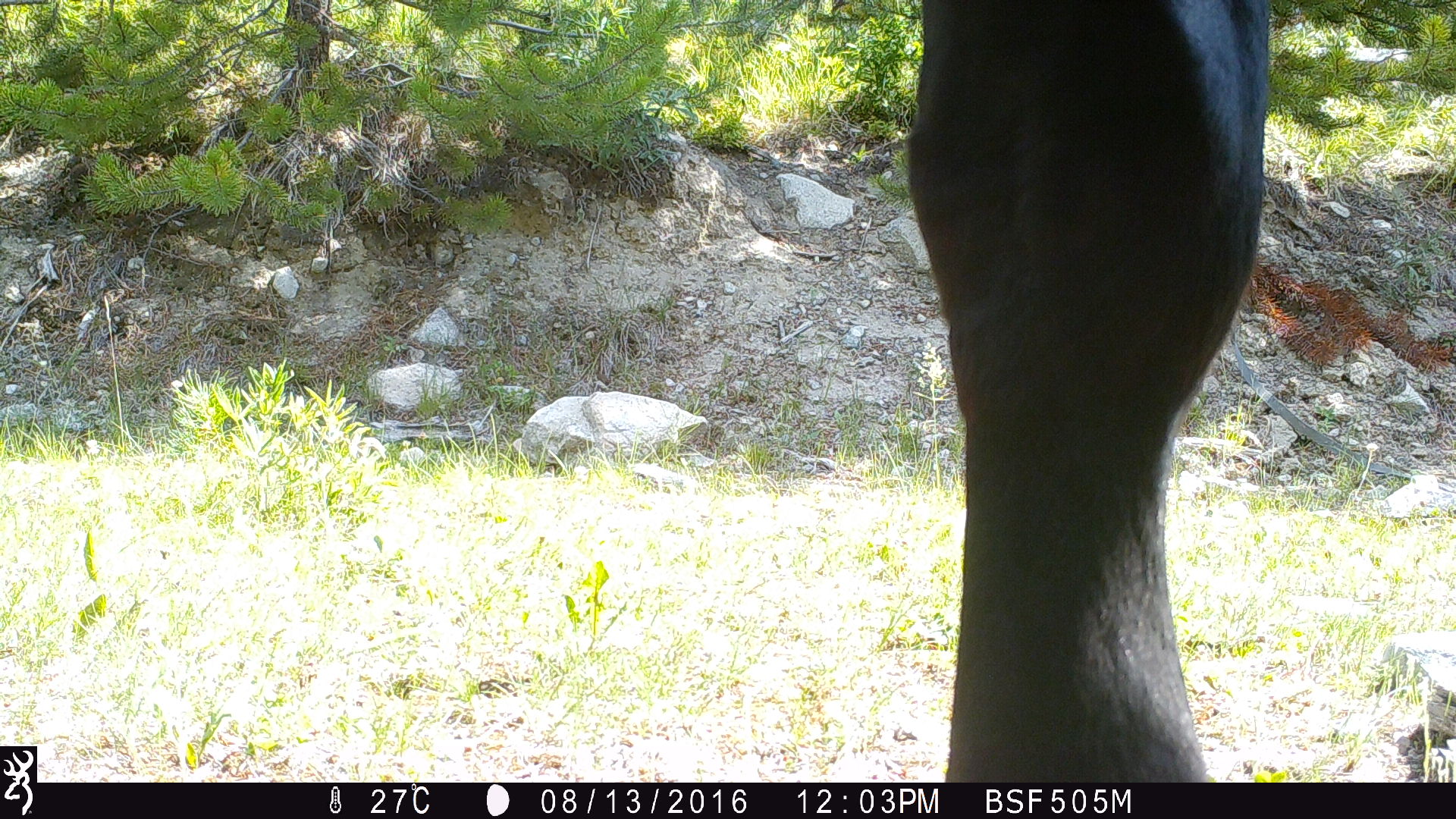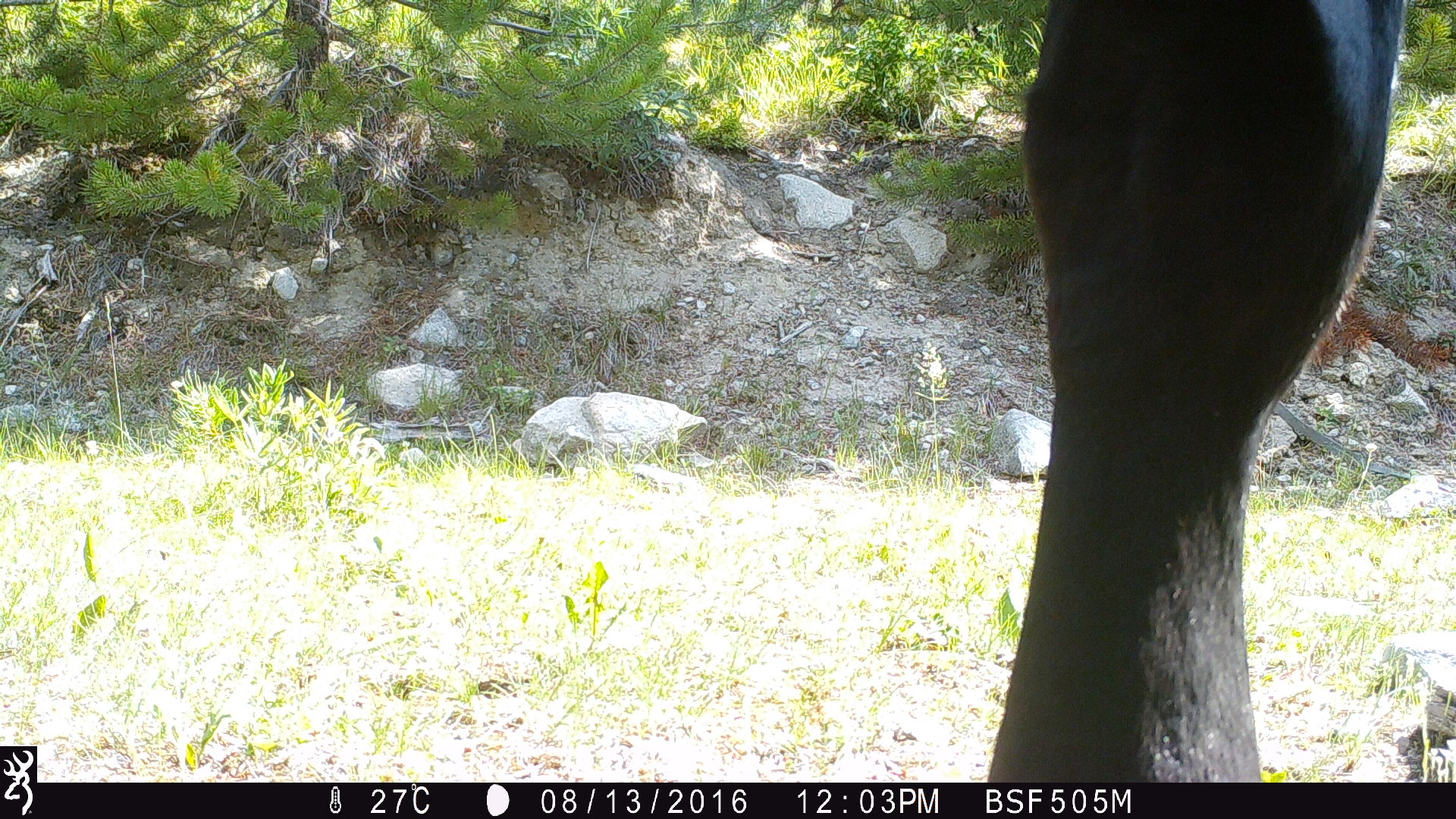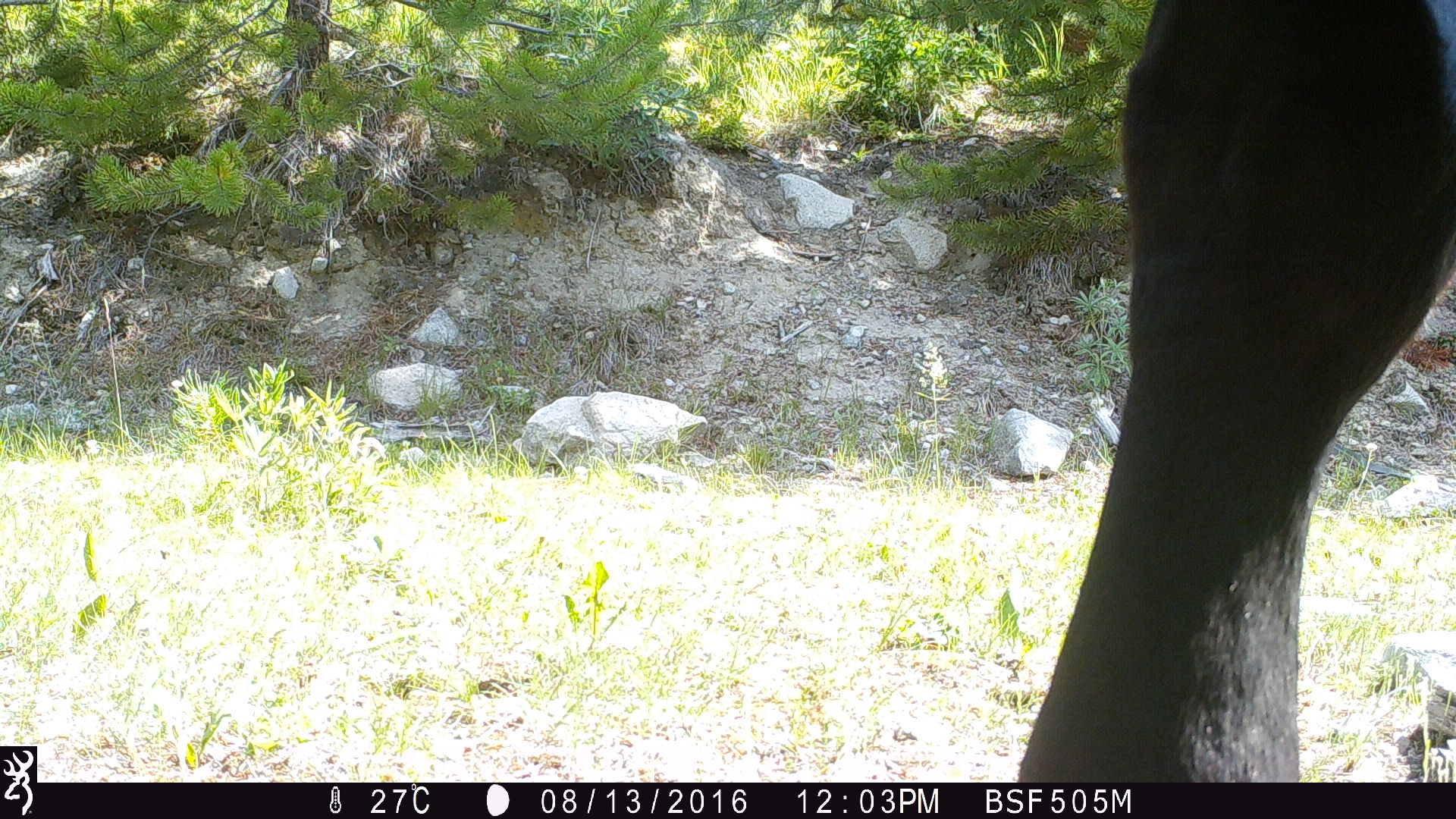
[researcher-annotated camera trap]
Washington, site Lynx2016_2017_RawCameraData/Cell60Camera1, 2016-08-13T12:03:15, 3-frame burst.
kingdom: Animalia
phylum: Chordata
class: Mammalia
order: Artiodactyla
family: Bovidae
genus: Bos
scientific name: Bos taurus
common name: domestic cattle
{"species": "domestic cattle (Bos taurus)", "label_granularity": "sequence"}